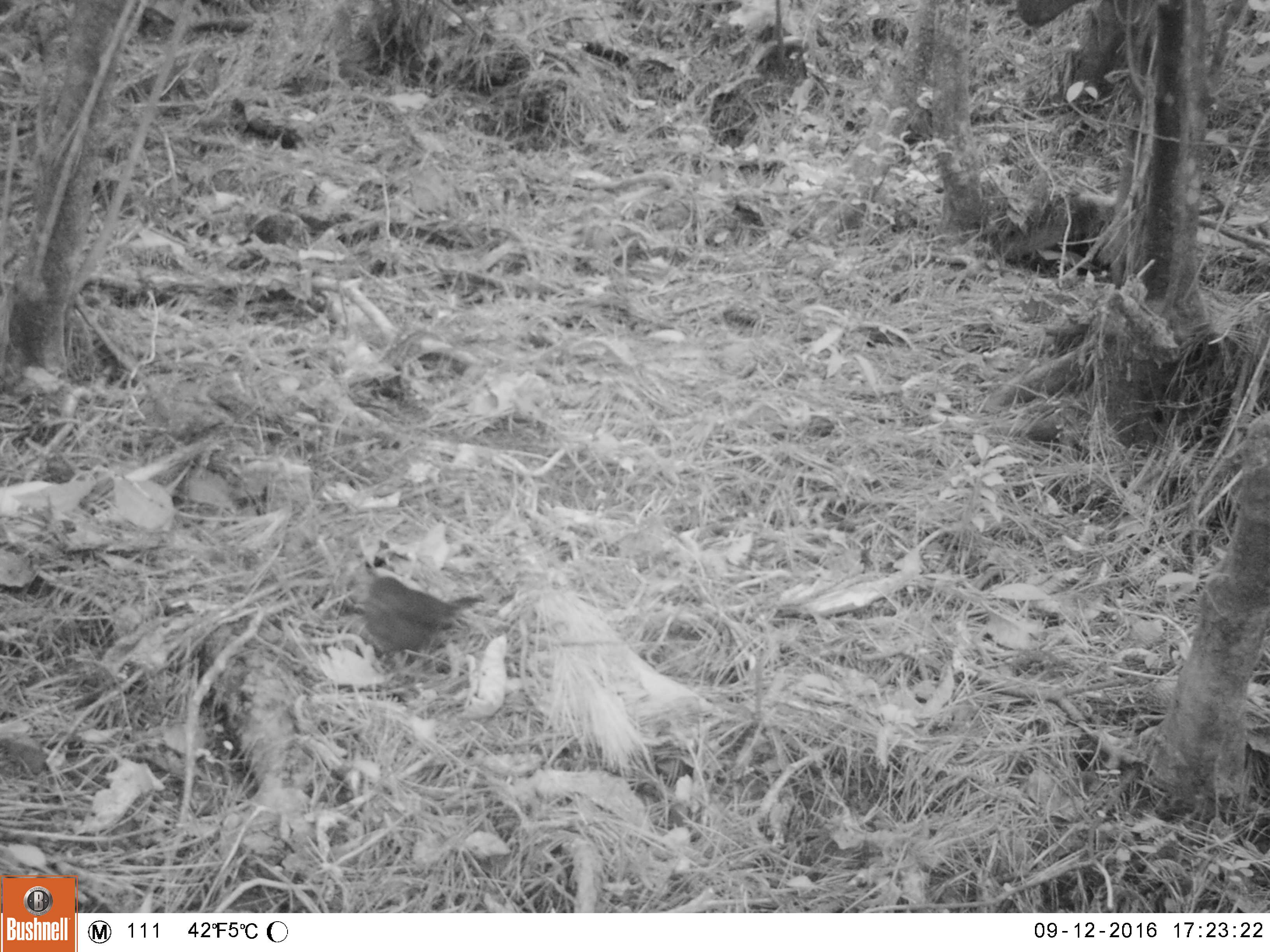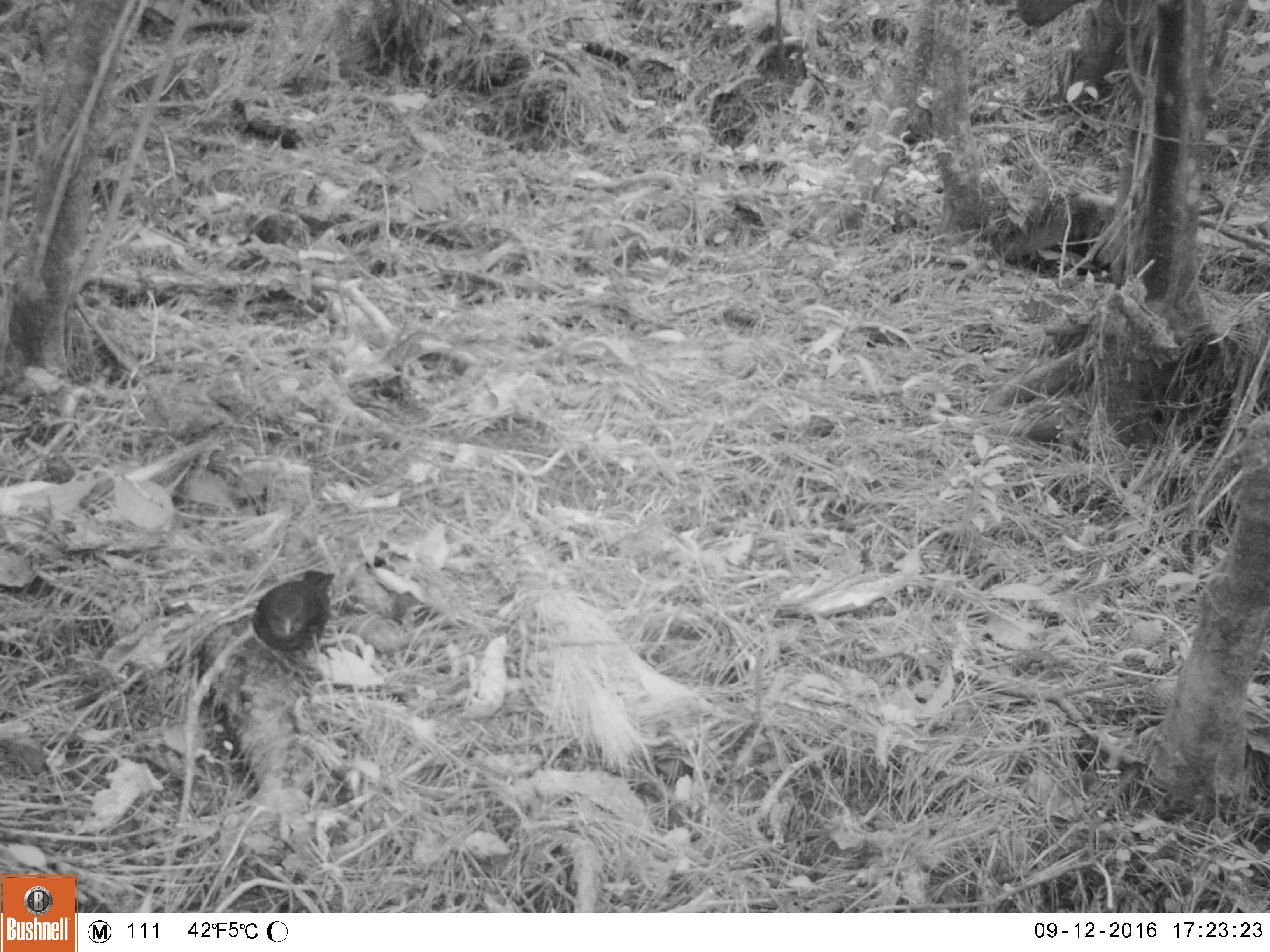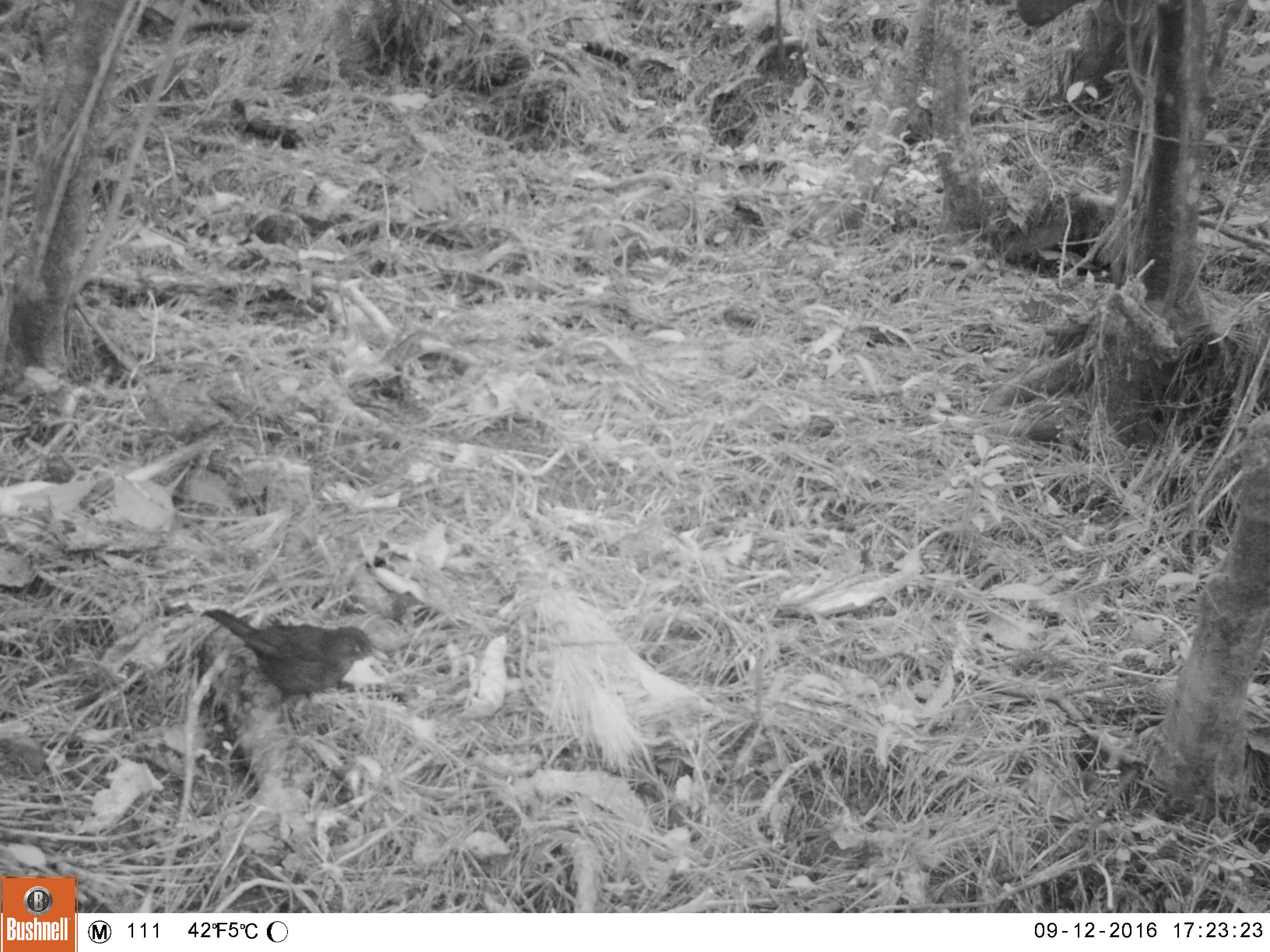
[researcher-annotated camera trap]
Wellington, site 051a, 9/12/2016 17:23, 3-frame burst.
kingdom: Animalia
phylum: Chordata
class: Aves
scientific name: Aves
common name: bird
Bird (Aves).